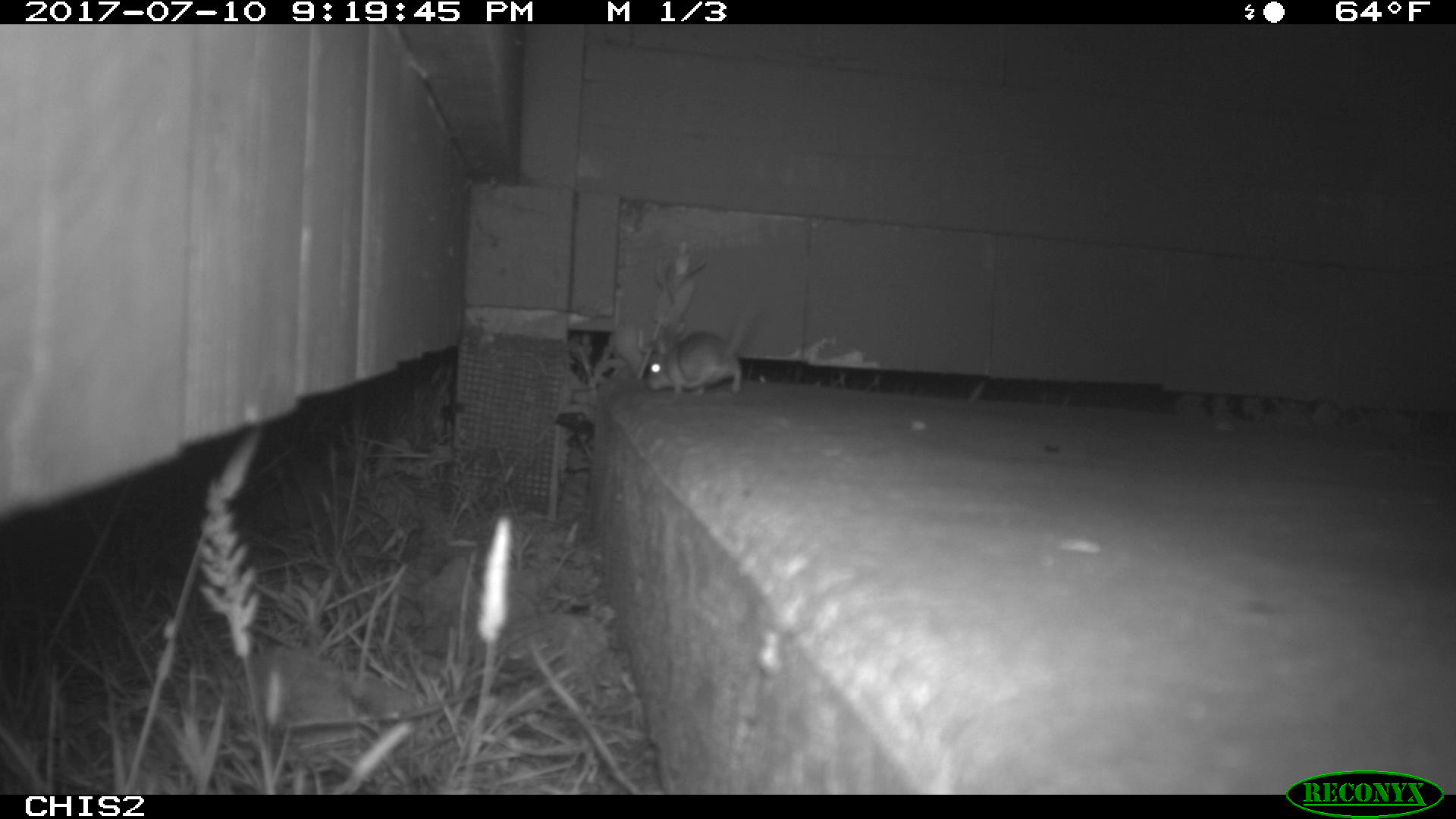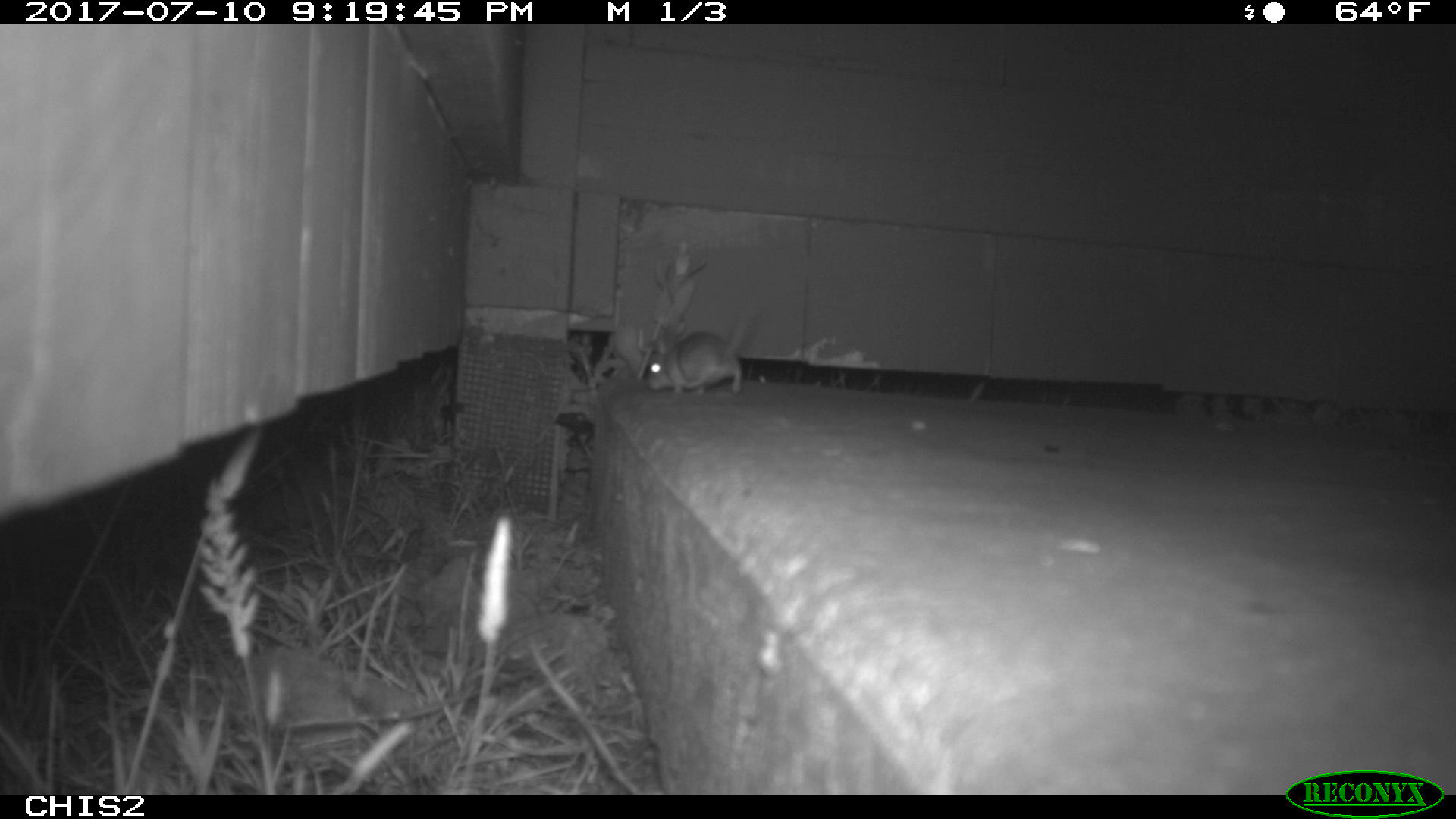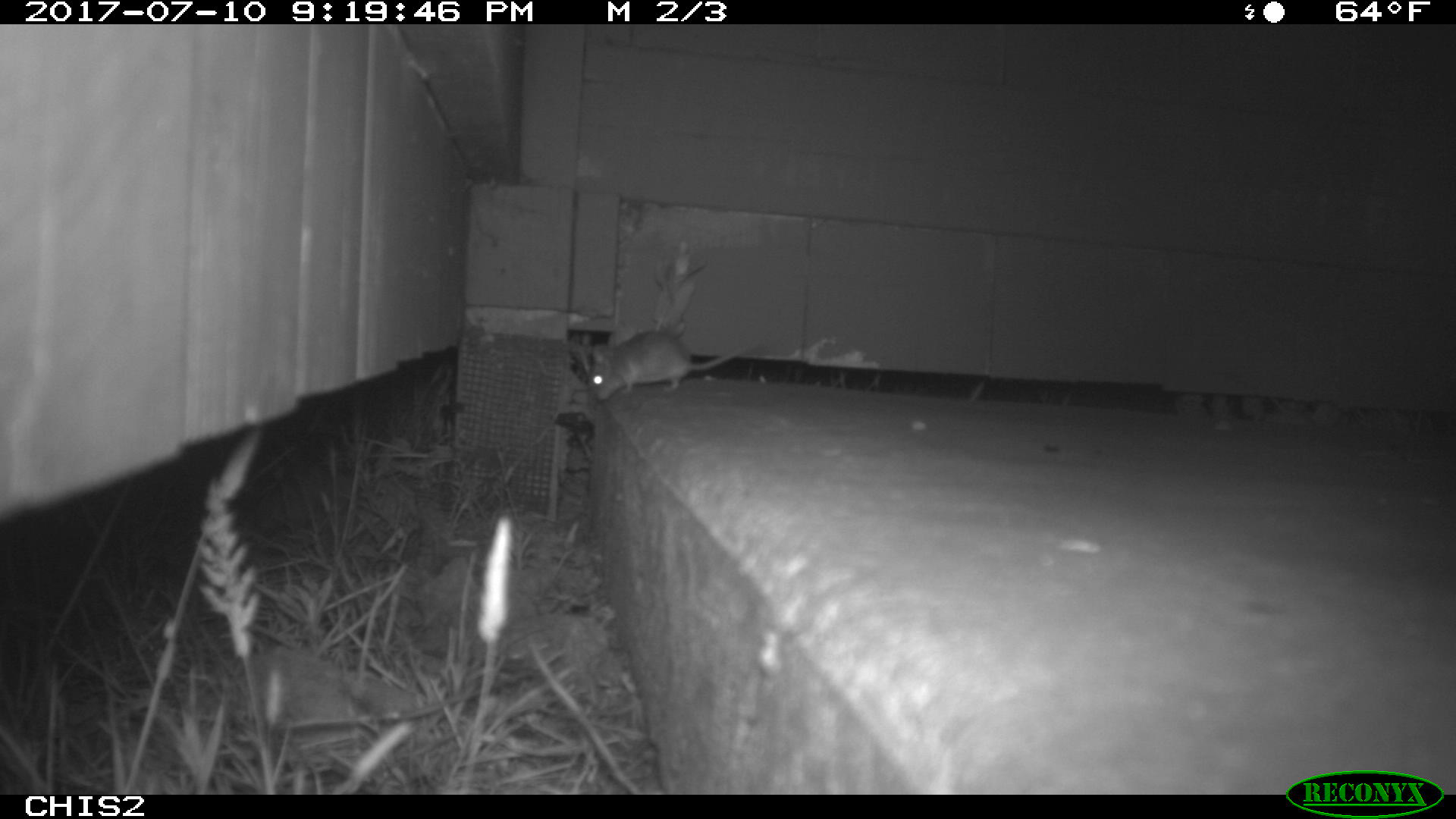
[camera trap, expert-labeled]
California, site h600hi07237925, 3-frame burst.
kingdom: Animalia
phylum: Chordata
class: Mammalia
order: Rodentia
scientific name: Rodentia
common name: rodent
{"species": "rodent (Rodentia)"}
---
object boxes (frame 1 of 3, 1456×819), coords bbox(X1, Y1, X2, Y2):
rodent: bbox(645, 295, 758, 398)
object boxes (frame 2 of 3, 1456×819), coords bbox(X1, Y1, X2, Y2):
rodent: bbox(642, 300, 758, 398)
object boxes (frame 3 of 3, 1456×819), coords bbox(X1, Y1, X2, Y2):
rodent: bbox(589, 331, 748, 399)